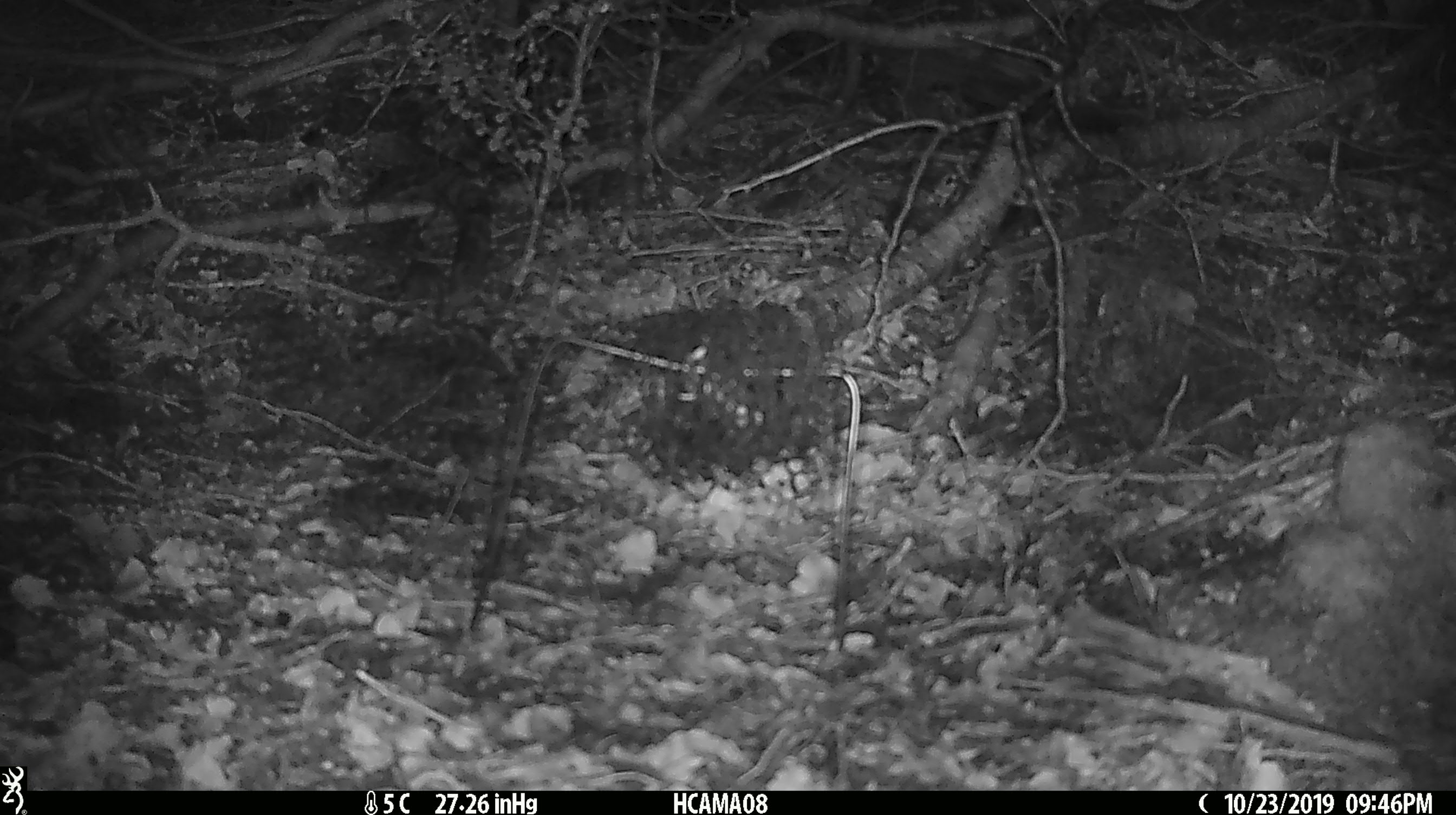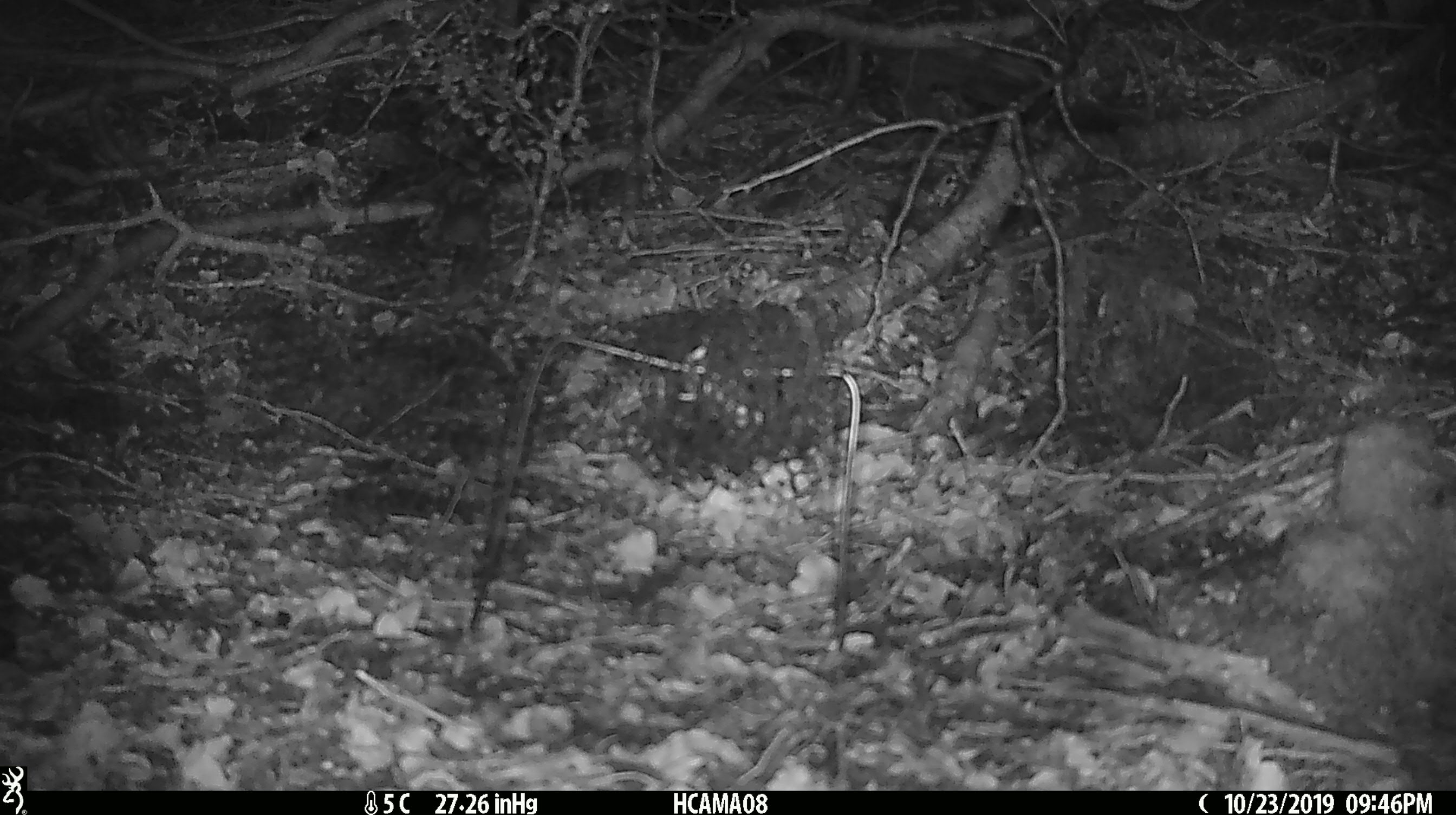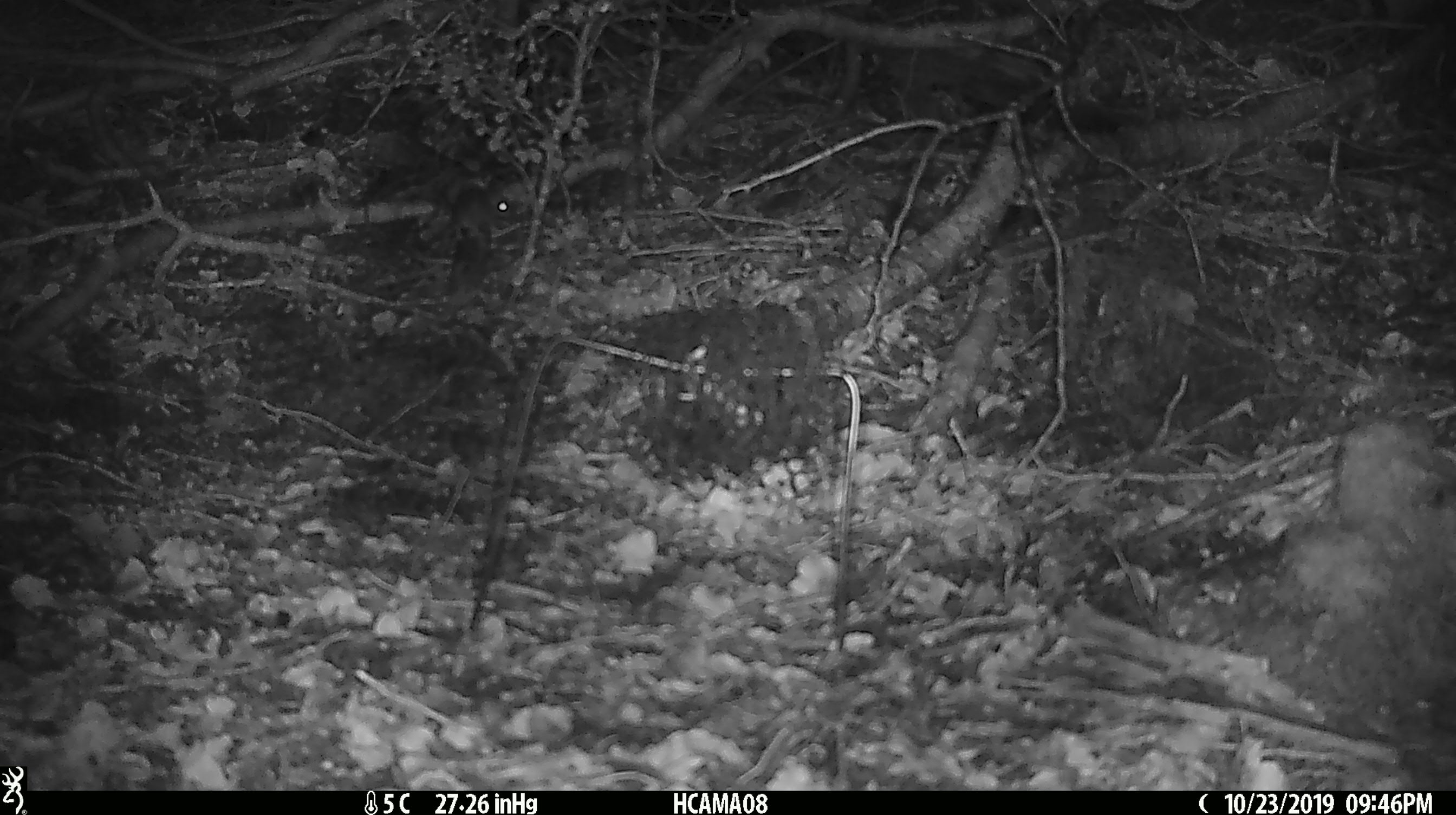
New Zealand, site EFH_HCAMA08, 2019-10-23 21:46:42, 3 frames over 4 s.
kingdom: Animalia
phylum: Chordata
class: Mammalia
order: Rodentia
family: Muridae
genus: Mus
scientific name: Mus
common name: mouse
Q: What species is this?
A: Mouse (Mus).